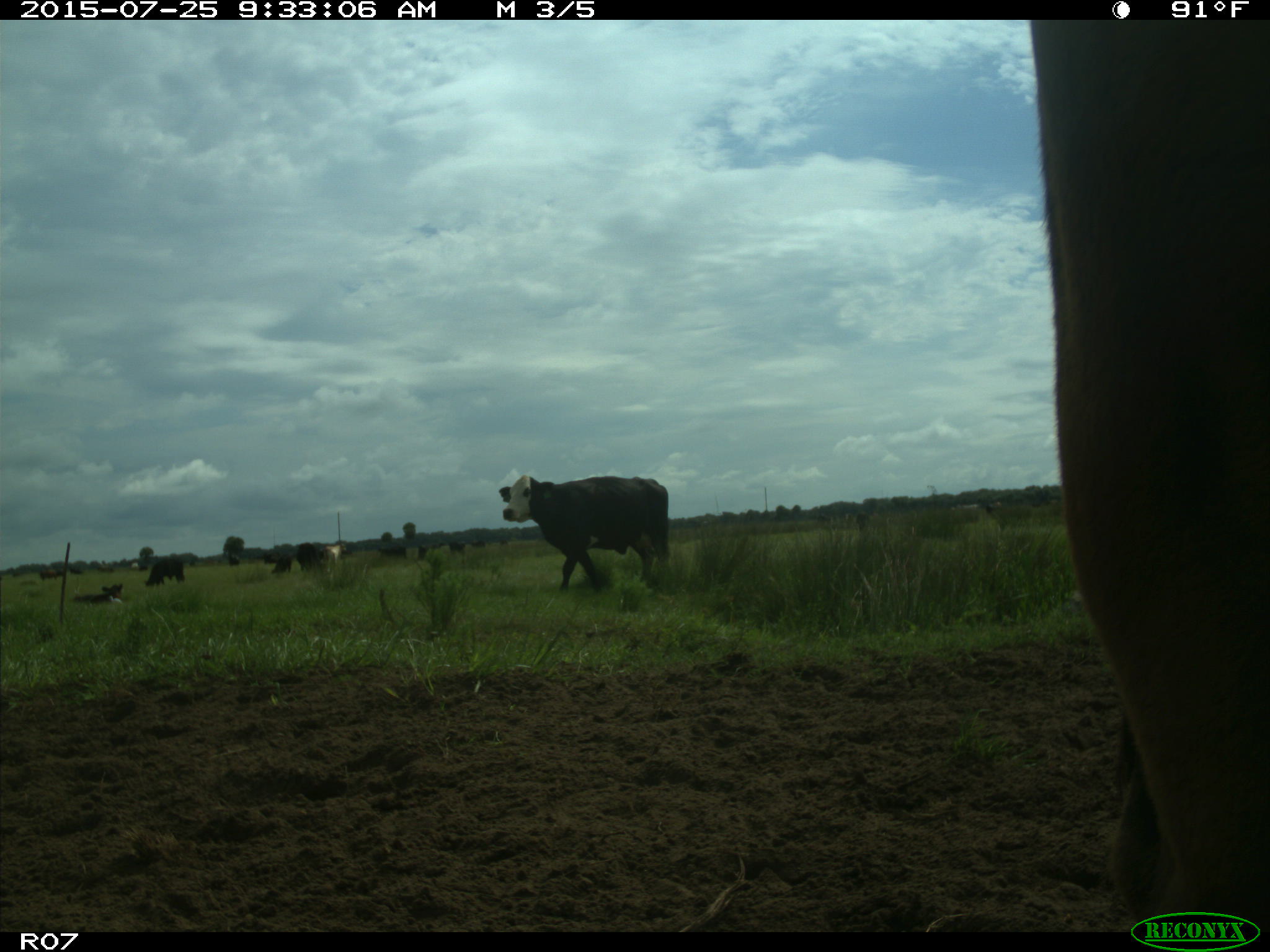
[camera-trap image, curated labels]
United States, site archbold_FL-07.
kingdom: Animalia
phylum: Chordata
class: Mammalia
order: Artiodactyla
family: Bovidae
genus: Bos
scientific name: Bos taurus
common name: domestic cow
Bos taurus (domestic cow).